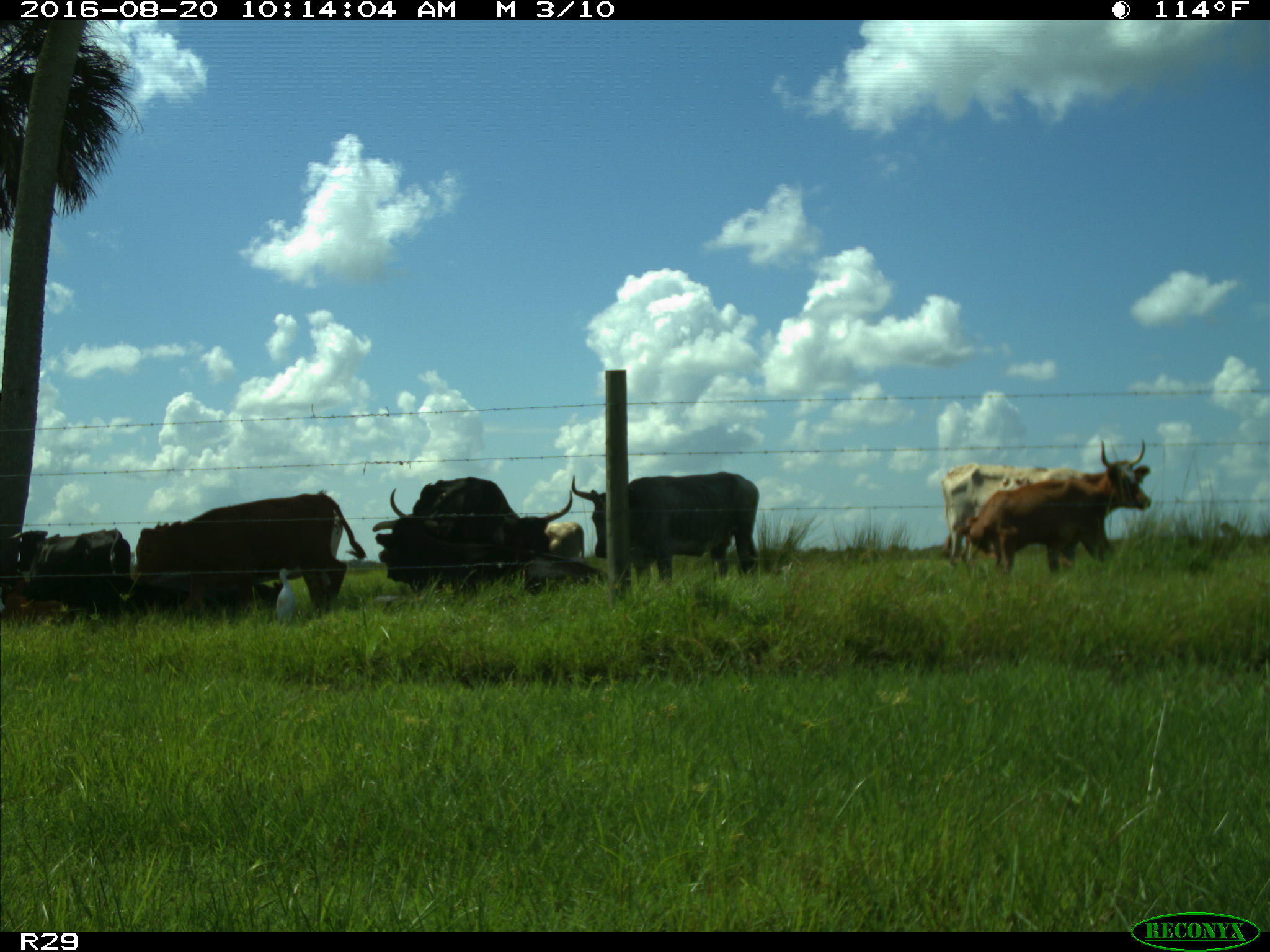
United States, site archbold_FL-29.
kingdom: Animalia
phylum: Chordata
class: Mammalia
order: Artiodactyla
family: Bovidae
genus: Bos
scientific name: Bos taurus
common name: domestic cow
Bos taurus (domestic cow).